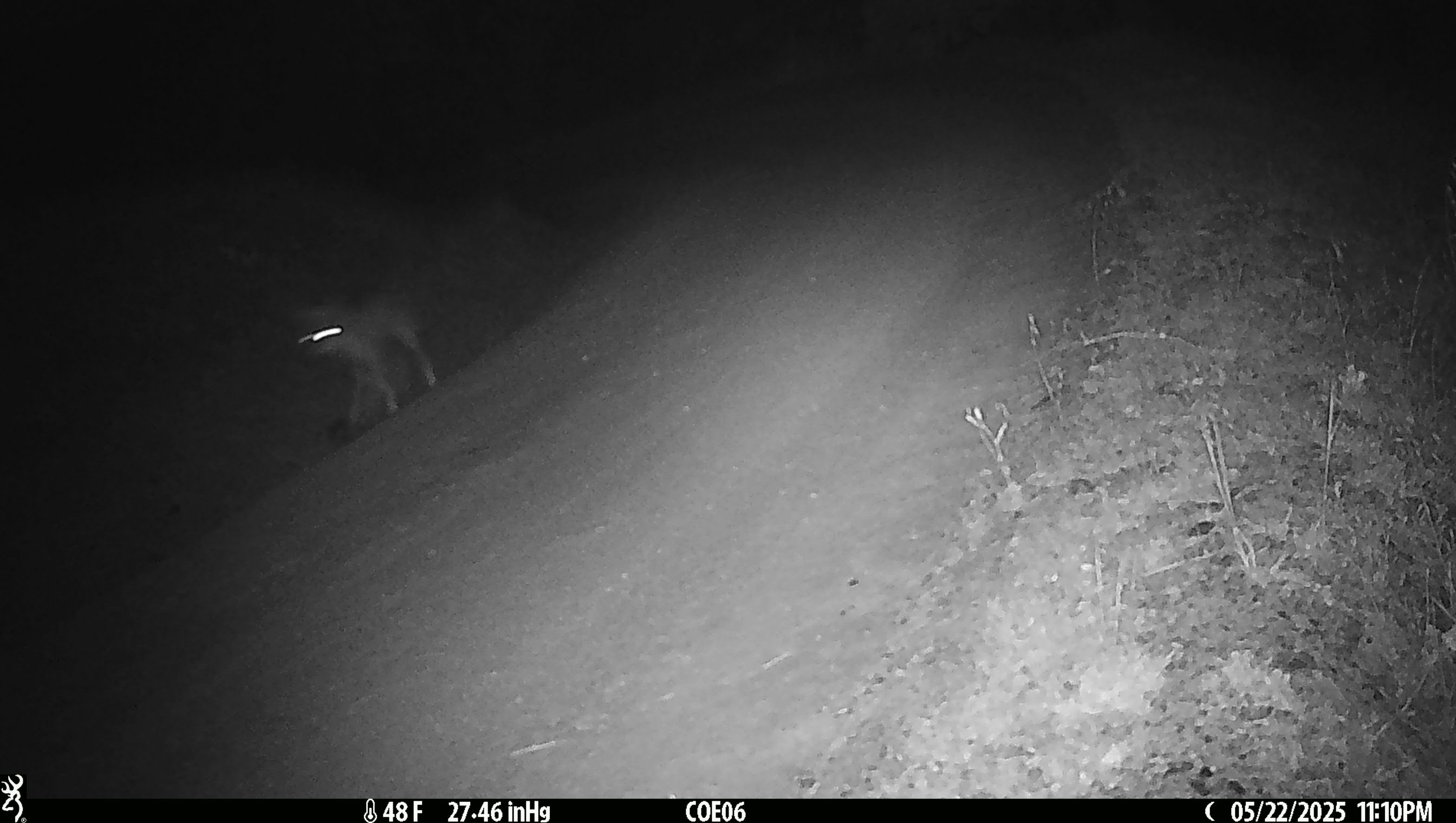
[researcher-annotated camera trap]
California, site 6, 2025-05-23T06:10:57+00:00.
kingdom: Animalia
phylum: Chordata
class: Mammalia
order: Carnivora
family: Canidae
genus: Canis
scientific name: Canis latrans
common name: coyote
Coyote (Canis latrans).